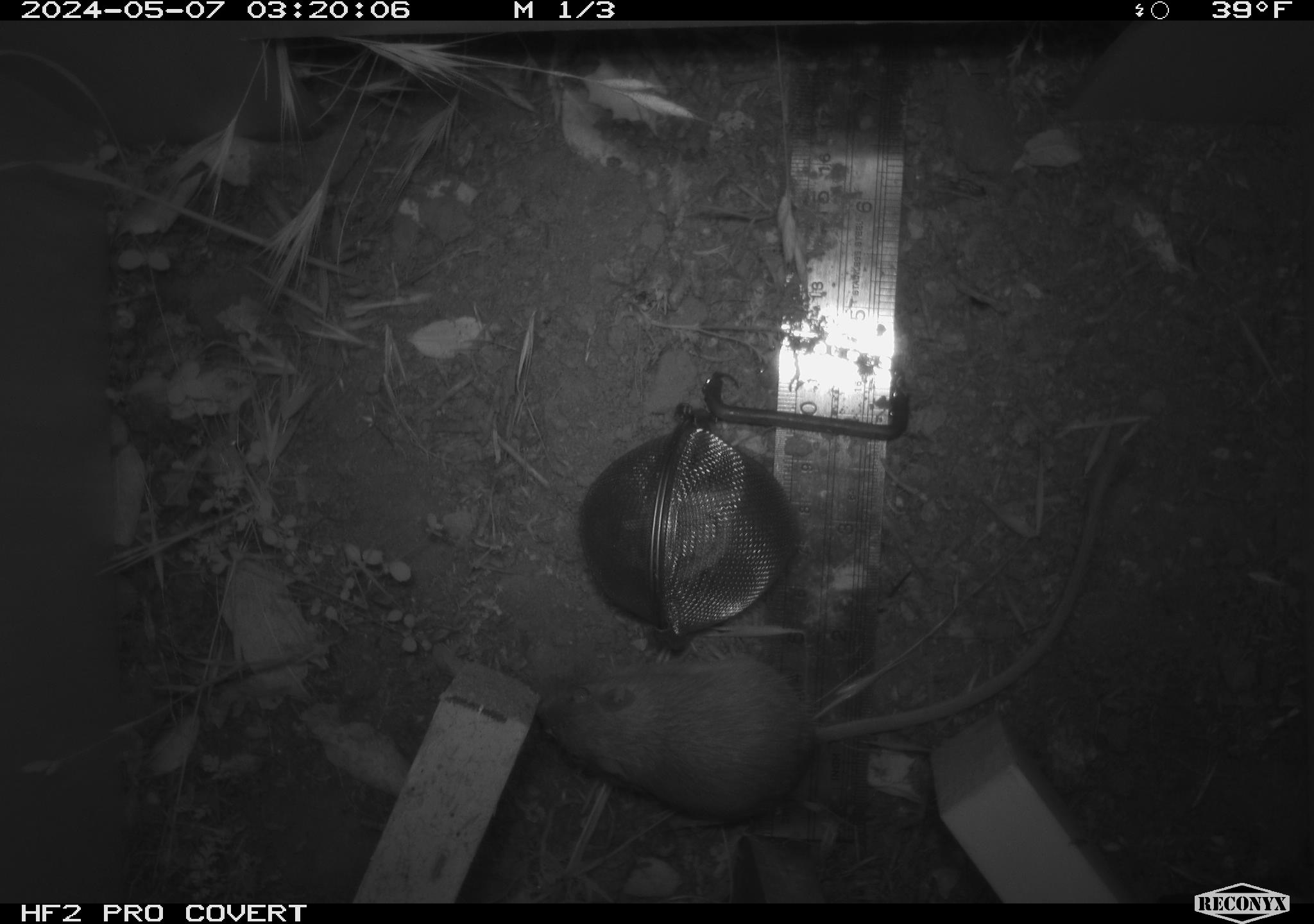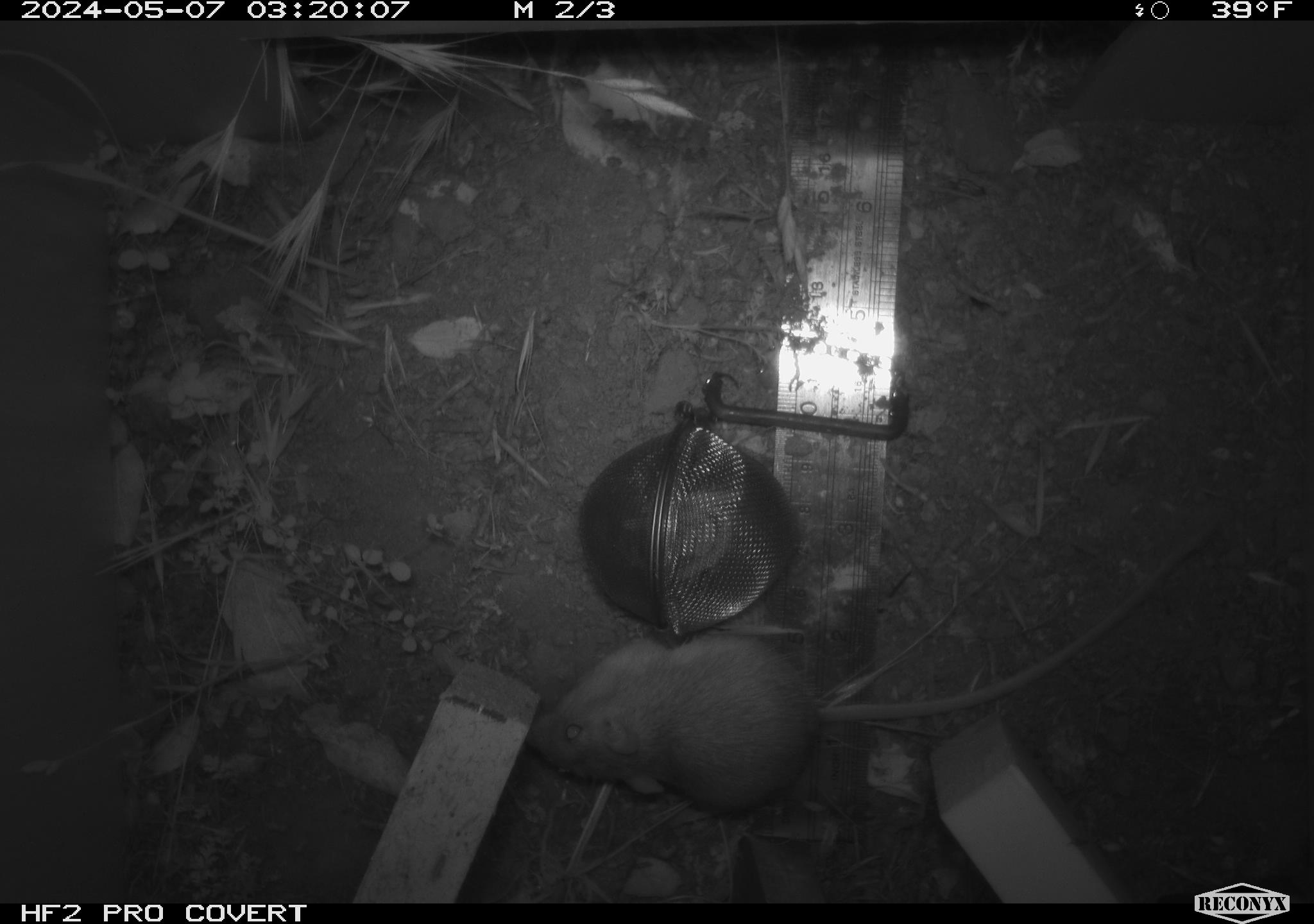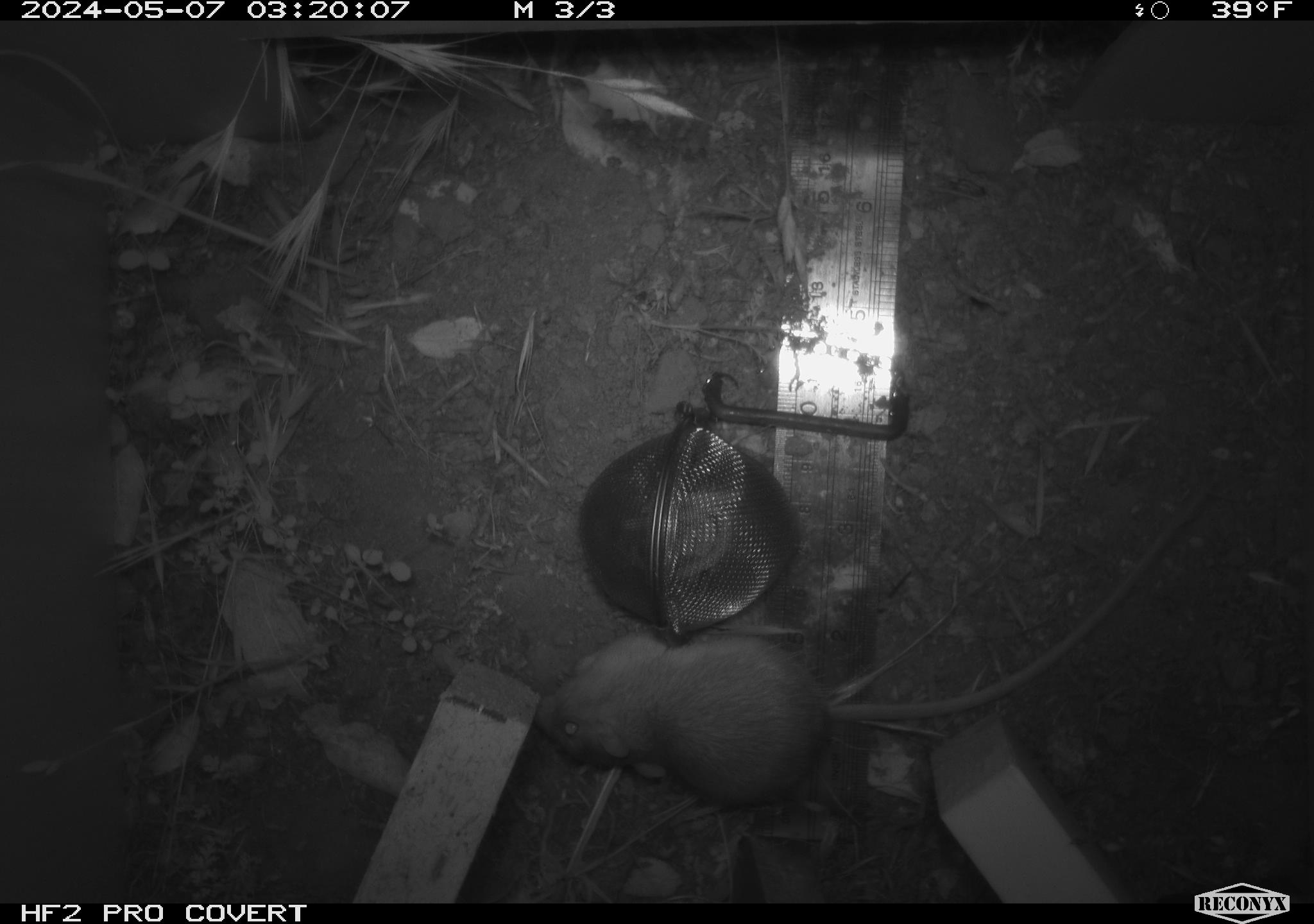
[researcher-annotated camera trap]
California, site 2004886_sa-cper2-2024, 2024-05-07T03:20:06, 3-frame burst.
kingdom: Animalia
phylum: Chordata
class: Mammalia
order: Rodentia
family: Heteromyidae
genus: Dipodomys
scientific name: Dipodomys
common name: kangaroo rats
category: dipodomys species